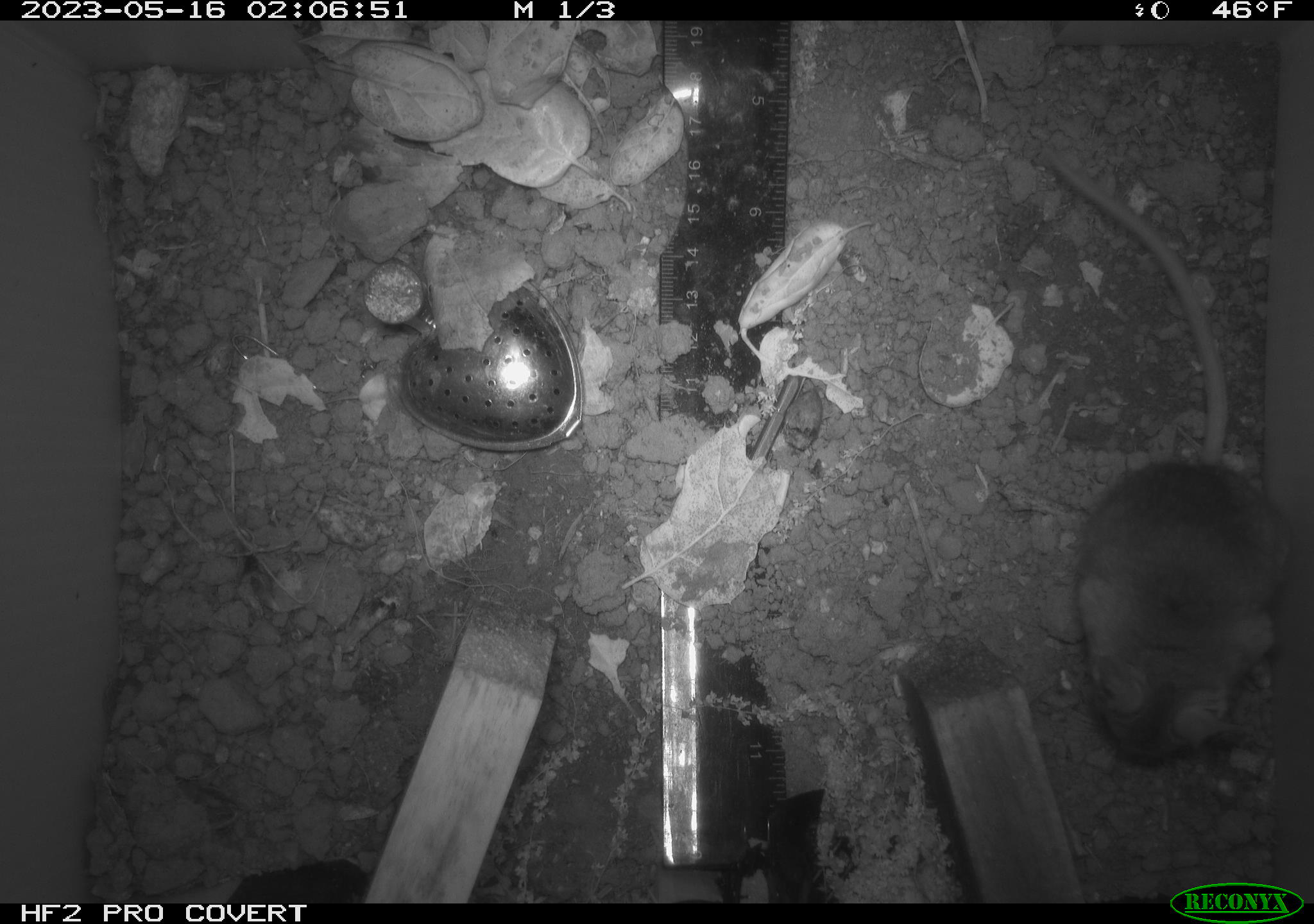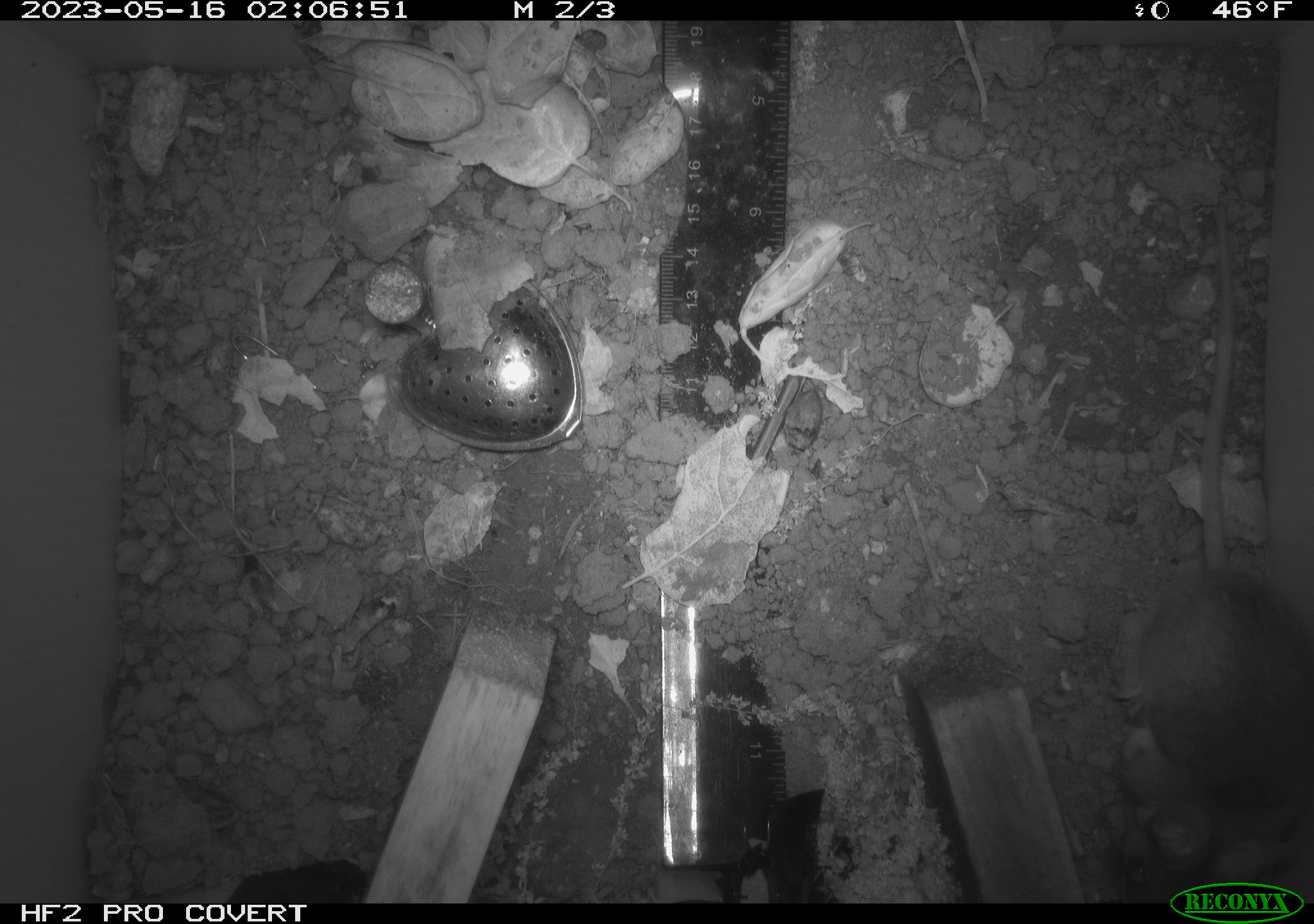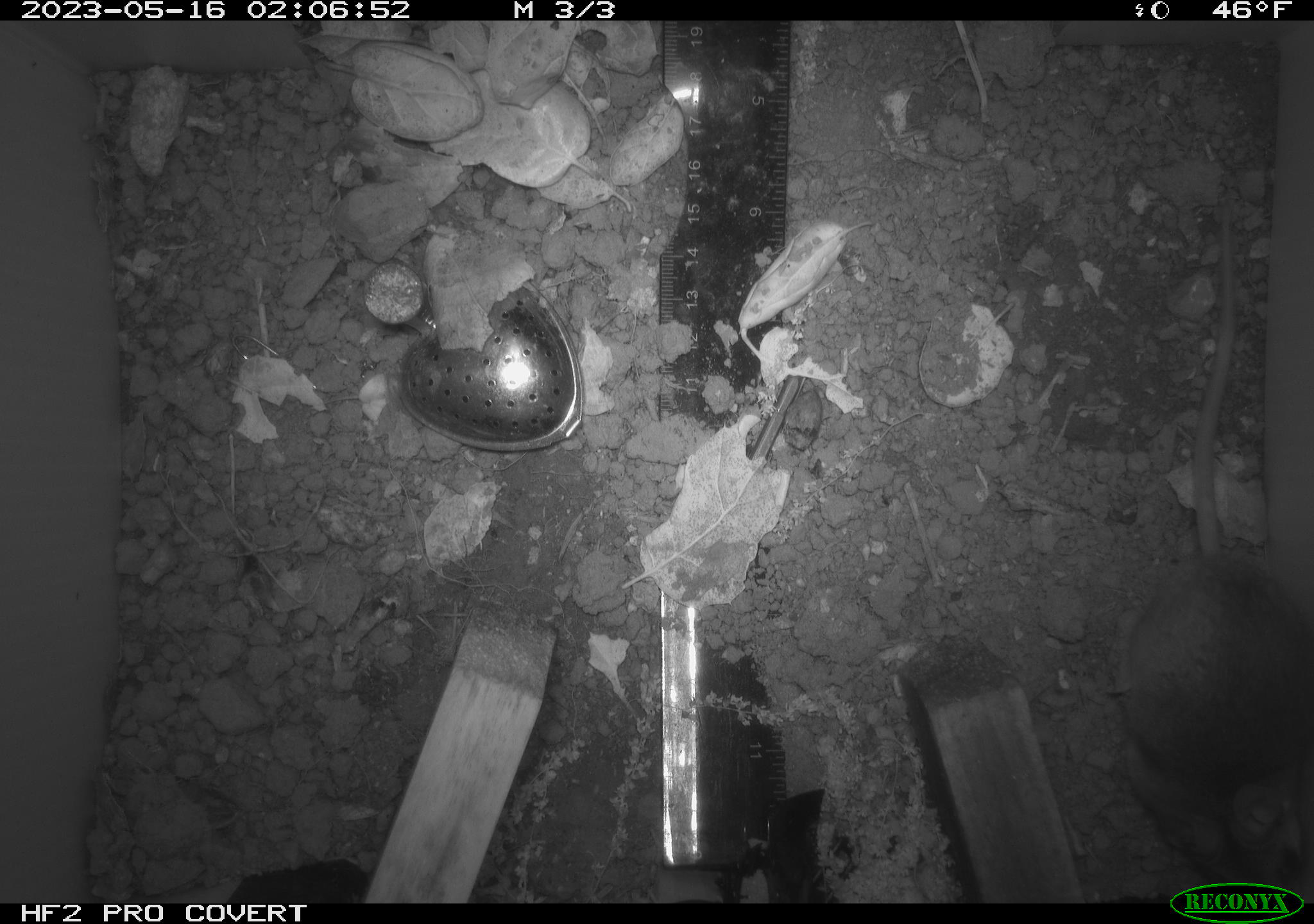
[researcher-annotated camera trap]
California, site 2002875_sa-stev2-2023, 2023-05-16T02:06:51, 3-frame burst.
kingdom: Animalia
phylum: Chordata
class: Mammalia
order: Rodentia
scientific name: Rodentia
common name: mouse species